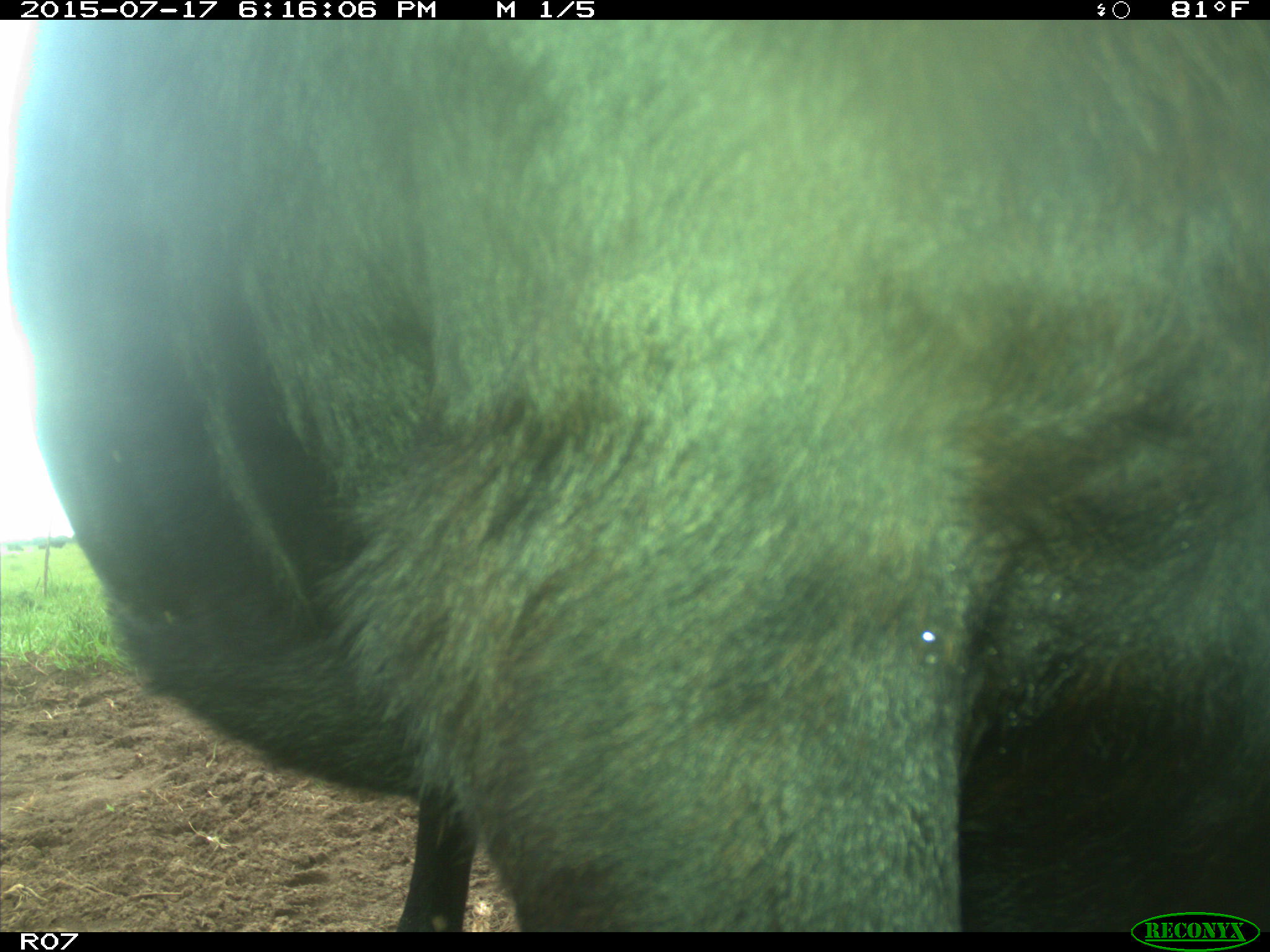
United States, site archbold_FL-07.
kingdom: Animalia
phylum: Chordata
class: Mammalia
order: Artiodactyla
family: Bovidae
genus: Bos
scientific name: Bos taurus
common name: domestic cow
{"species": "Bos taurus (domestic cow)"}